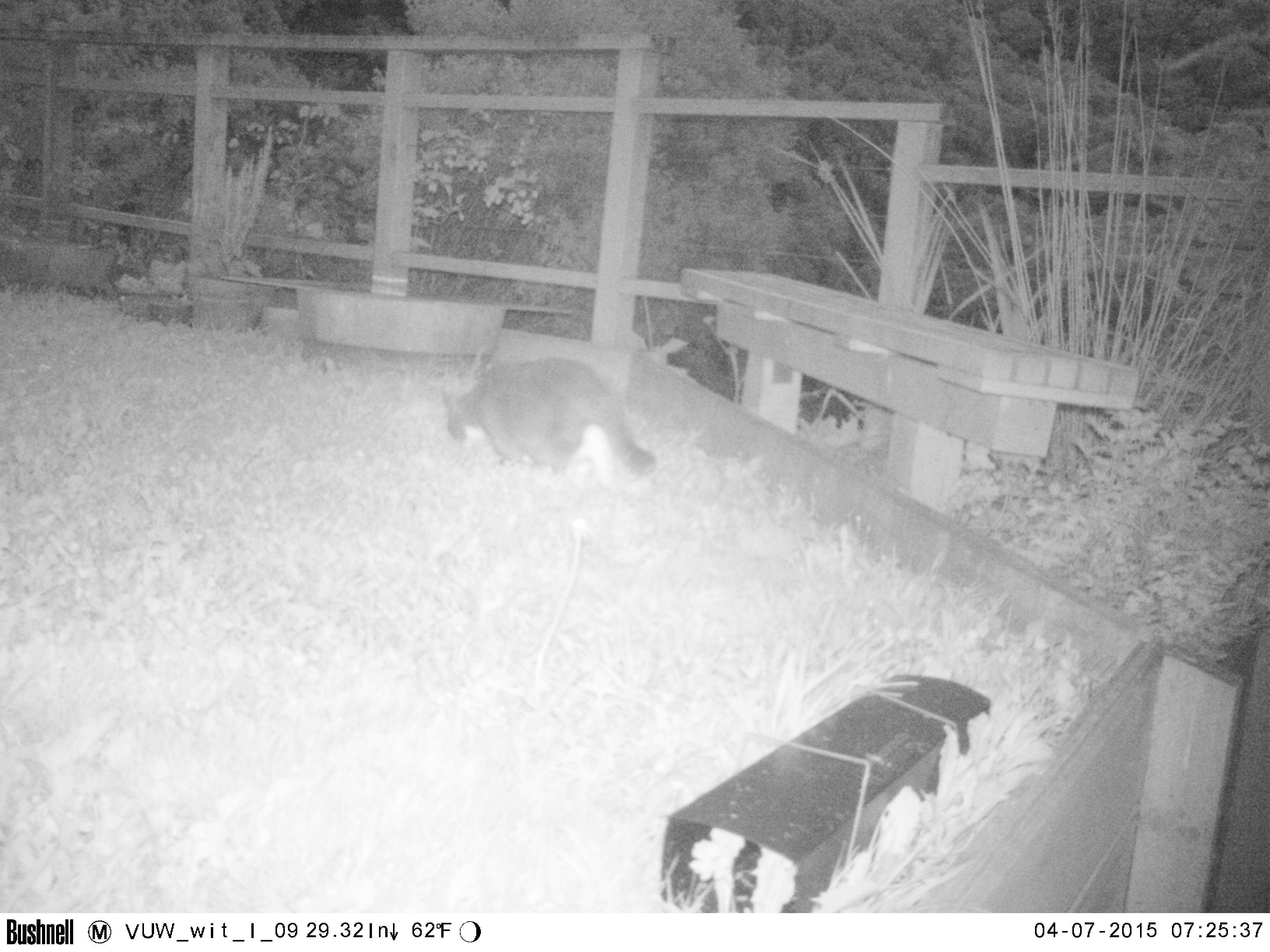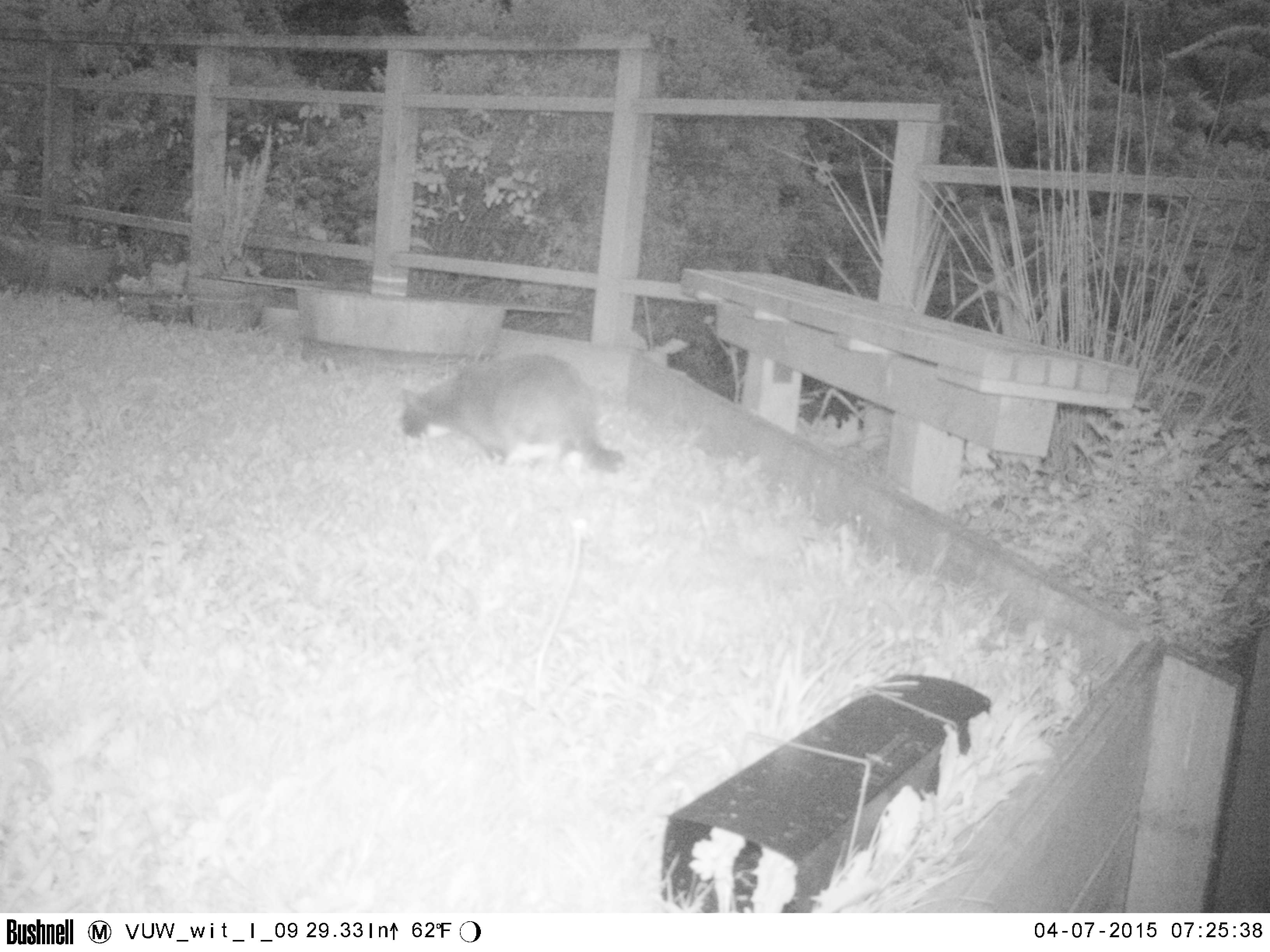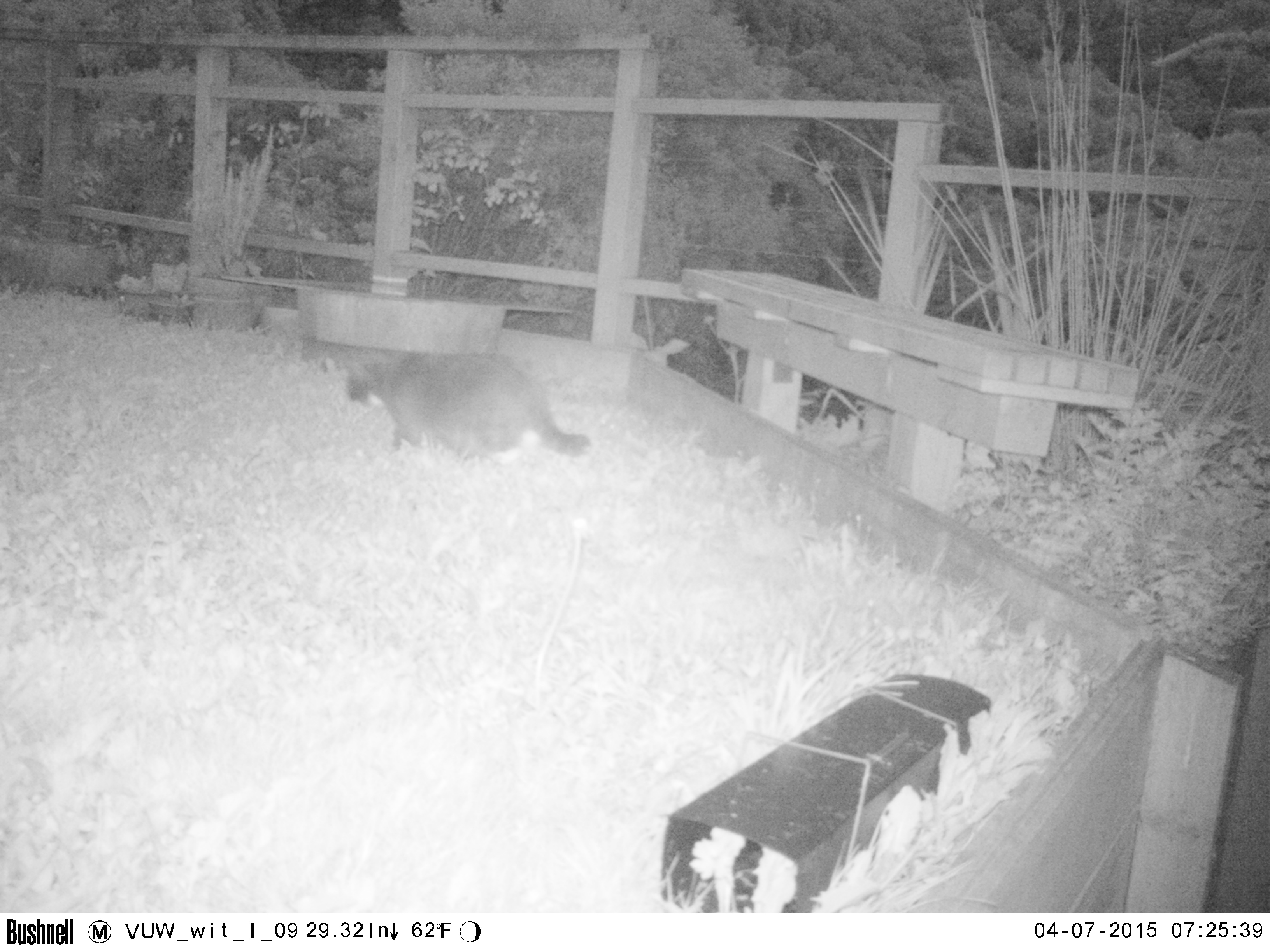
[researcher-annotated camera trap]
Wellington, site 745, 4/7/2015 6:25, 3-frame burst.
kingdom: Animalia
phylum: Chordata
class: Mammalia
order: Carnivora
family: Felidae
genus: Felis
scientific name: Felis catus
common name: cat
Cat (Felis catus).